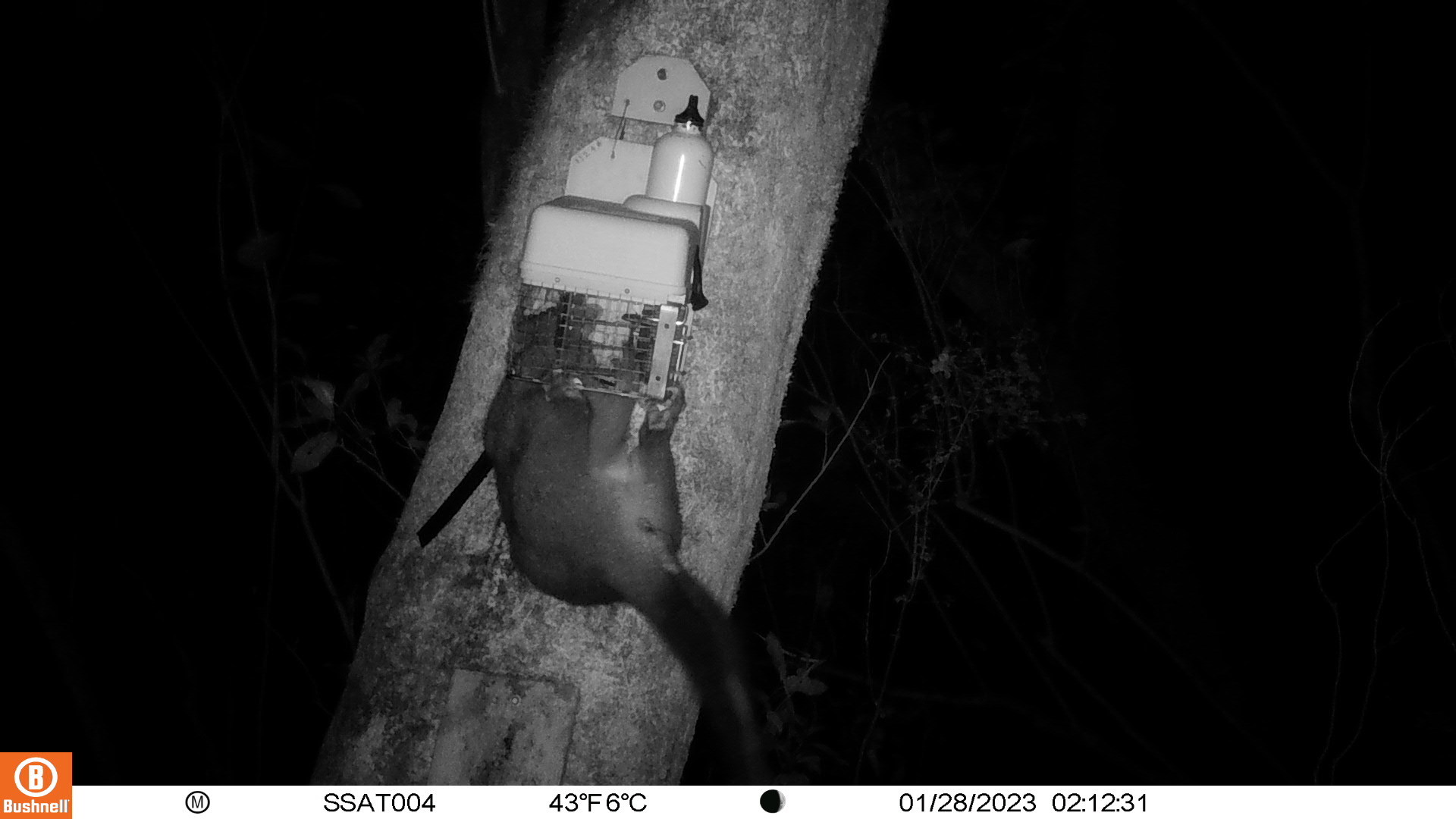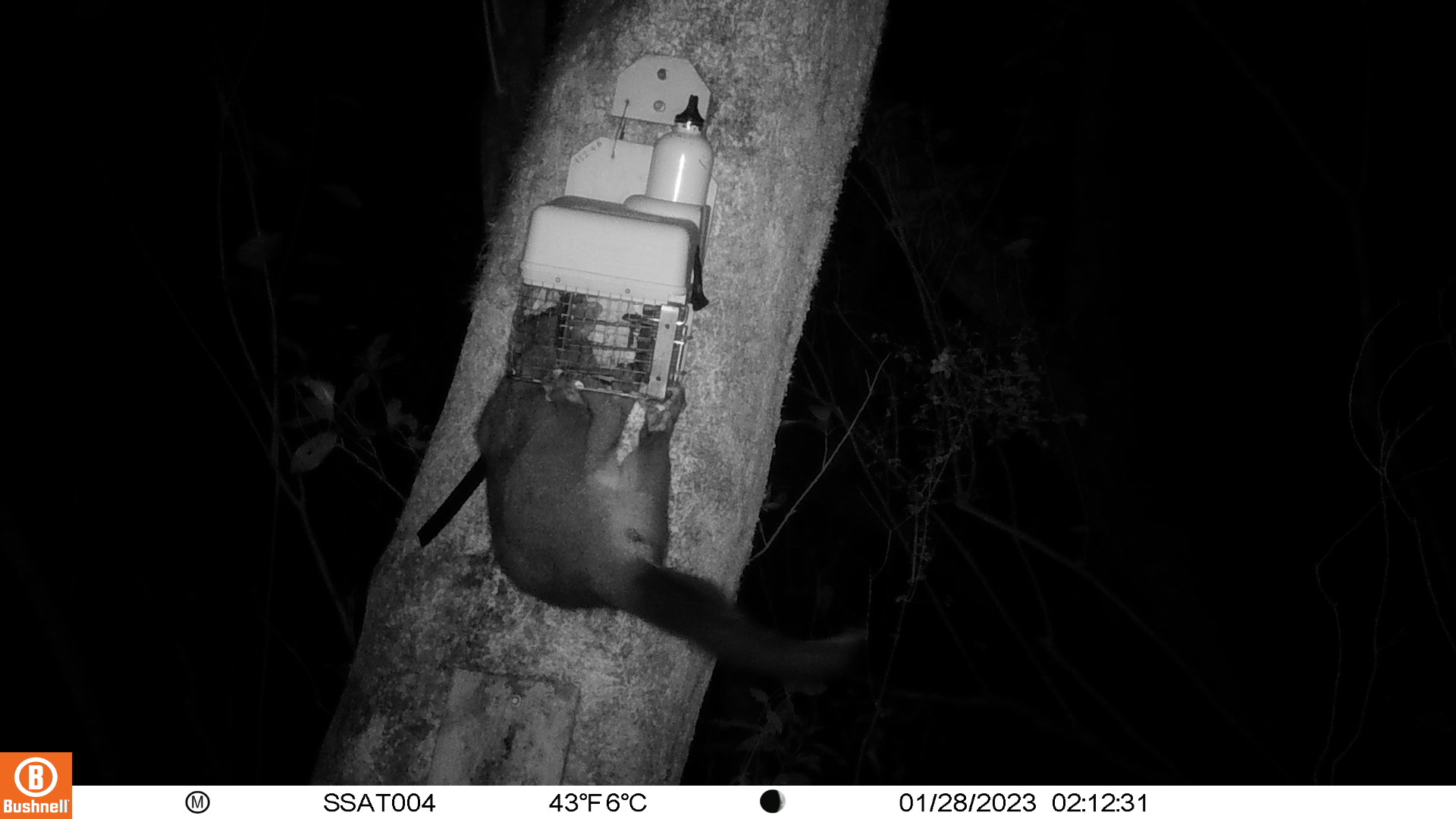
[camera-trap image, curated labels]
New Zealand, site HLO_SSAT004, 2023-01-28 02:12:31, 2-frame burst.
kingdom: Animalia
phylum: Chordata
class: Mammalia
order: Diprotodontia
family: Phalangeridae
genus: Trichosurus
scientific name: Trichosurus vulpecula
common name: common brushtail possum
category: possum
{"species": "possum (common brushtail possum) (Trichosurus vulpecula)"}